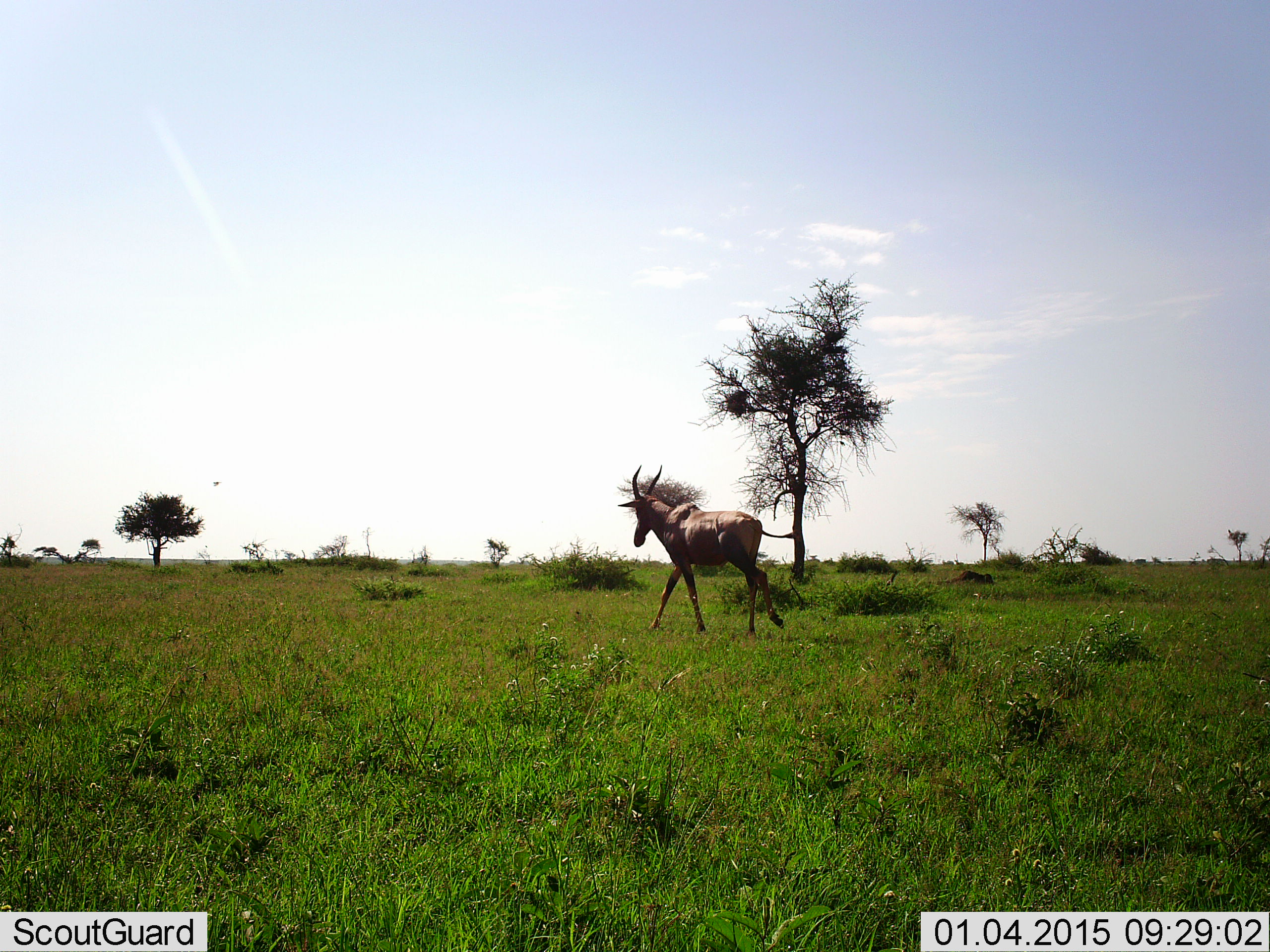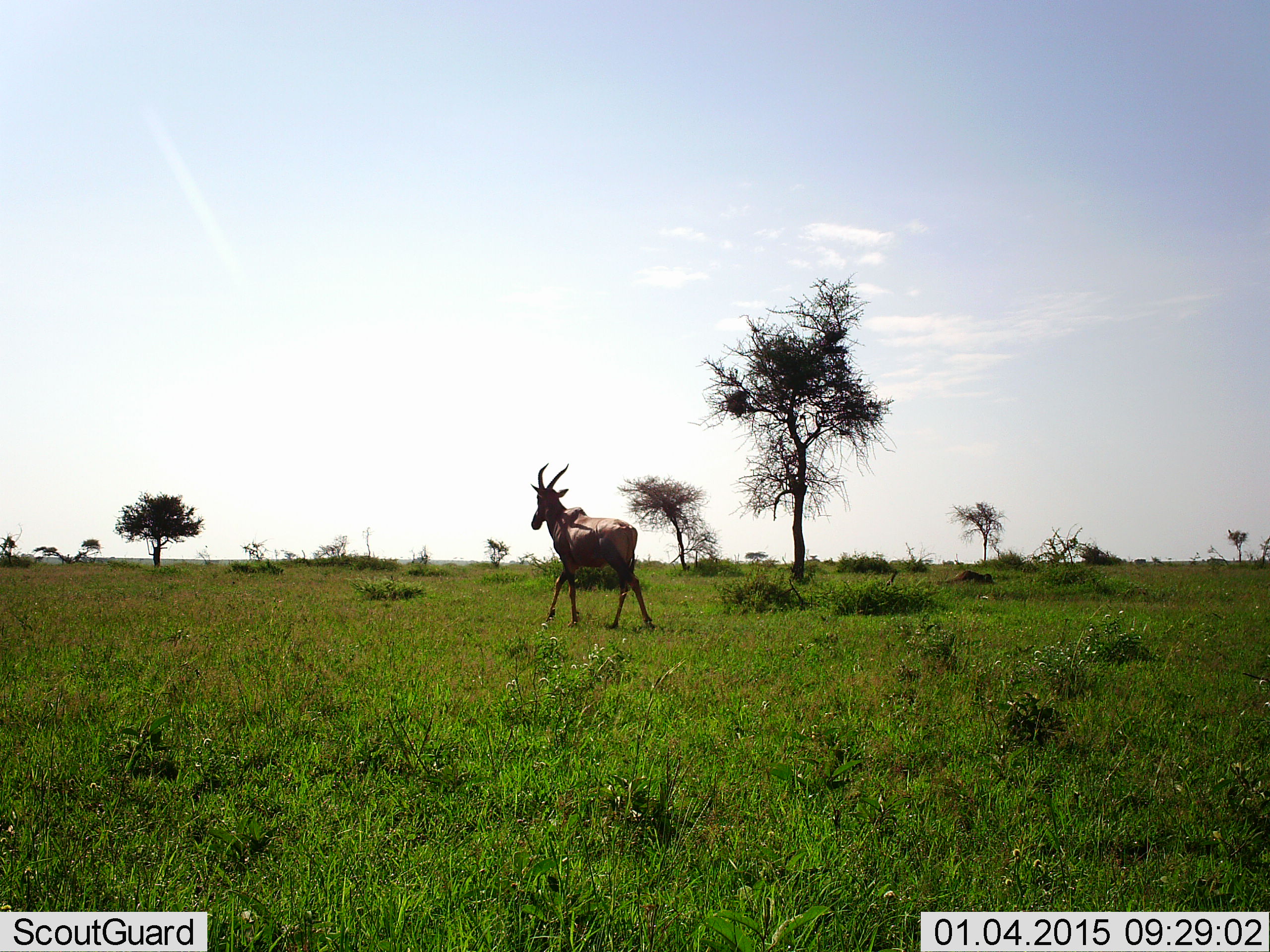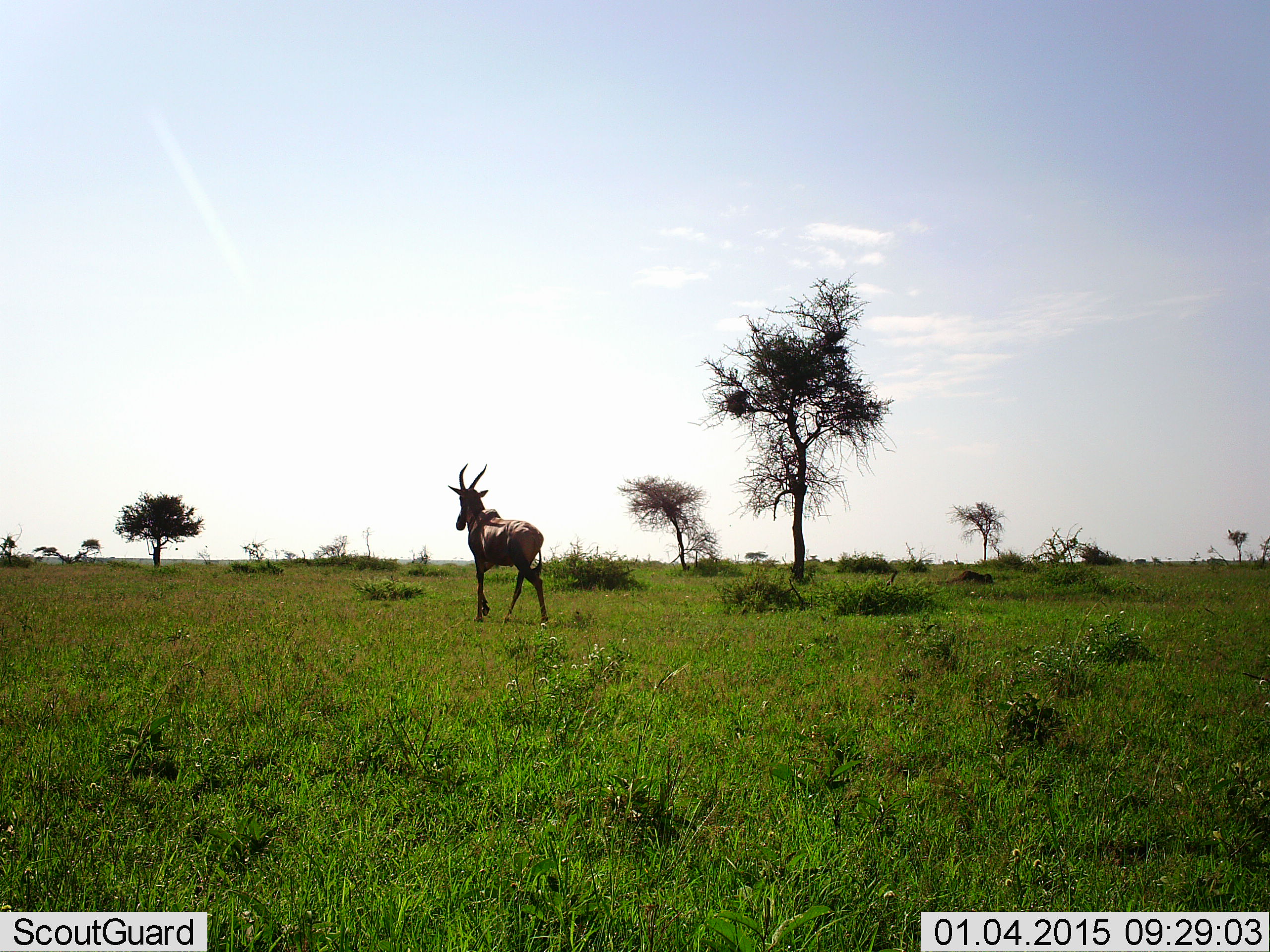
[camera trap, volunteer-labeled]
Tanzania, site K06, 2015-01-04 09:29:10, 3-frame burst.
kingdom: Animalia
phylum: Chordata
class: Mammalia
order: Artiodactyla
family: Bovidae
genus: Damaliscus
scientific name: Damaliscus lunatus jimela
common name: topi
Topi (Damaliscus lunatus jimela), count 1. Behavior (volunteer vote fractions): standing 0%, resting 0%, moving 100%, interacting 0%. Young present (vote fraction): 0%. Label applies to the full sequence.